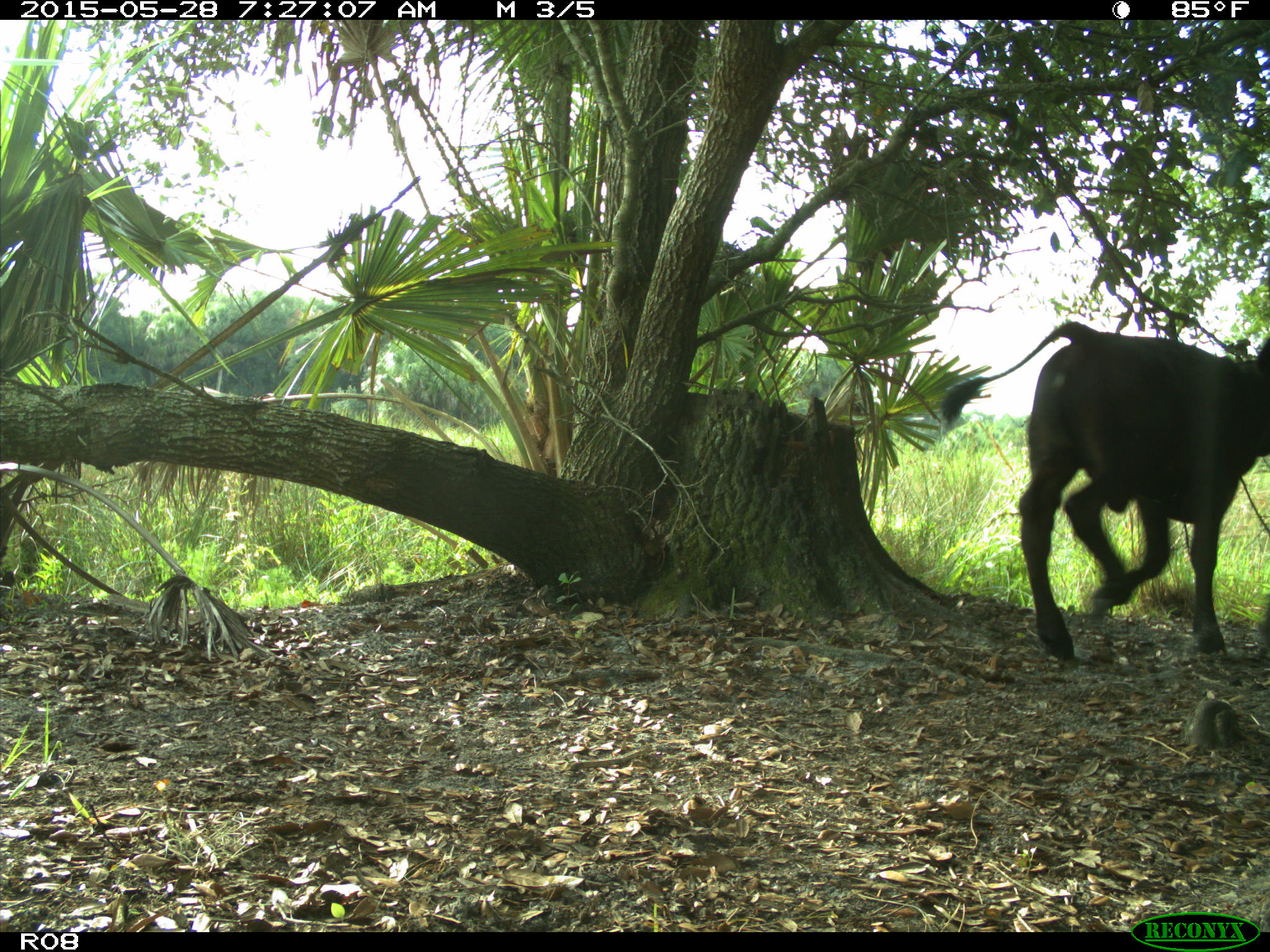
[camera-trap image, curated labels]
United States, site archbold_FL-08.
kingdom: Animalia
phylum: Chordata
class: Mammalia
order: Artiodactyla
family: Bovidae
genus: Bos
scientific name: Bos taurus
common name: domestic cow